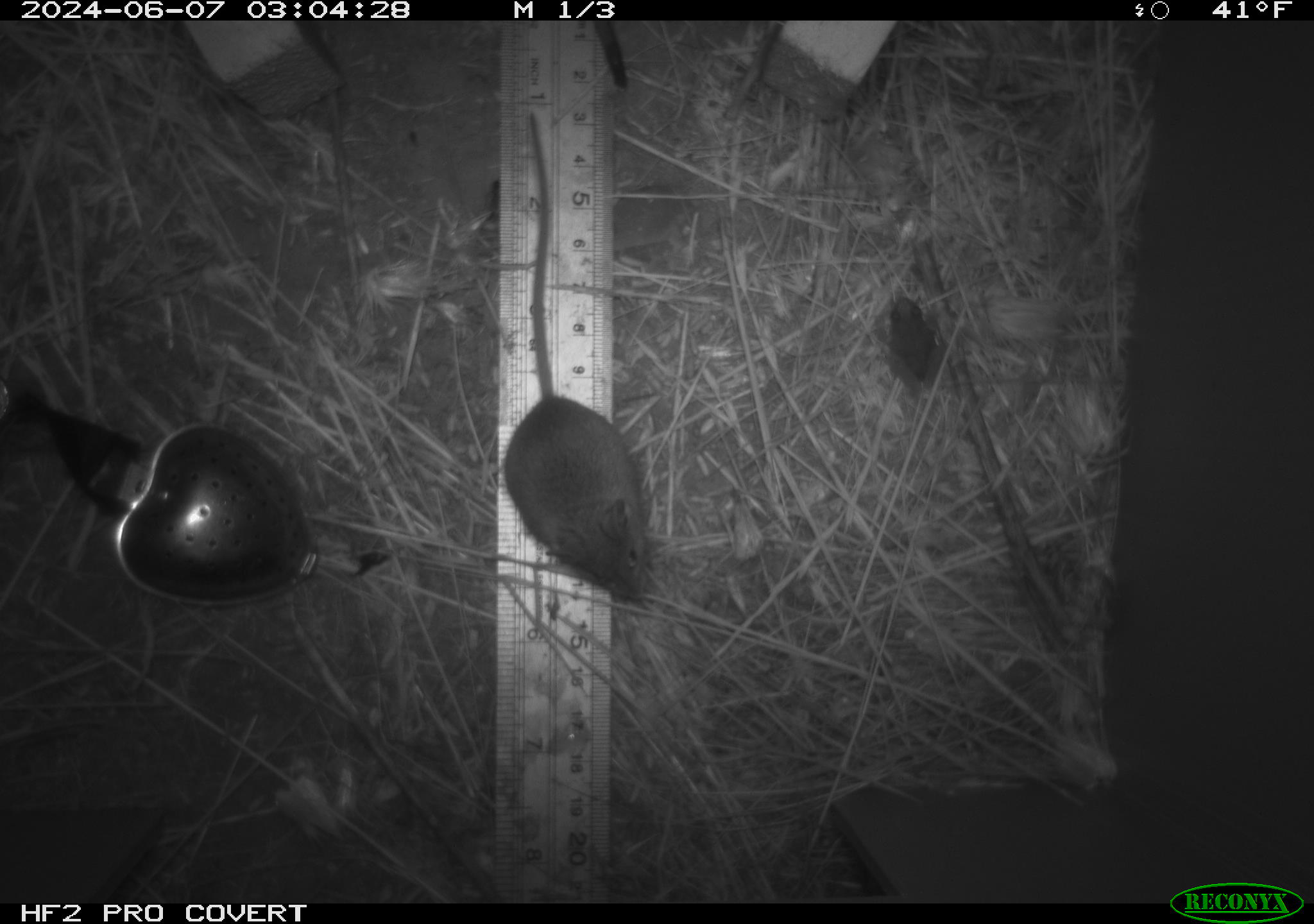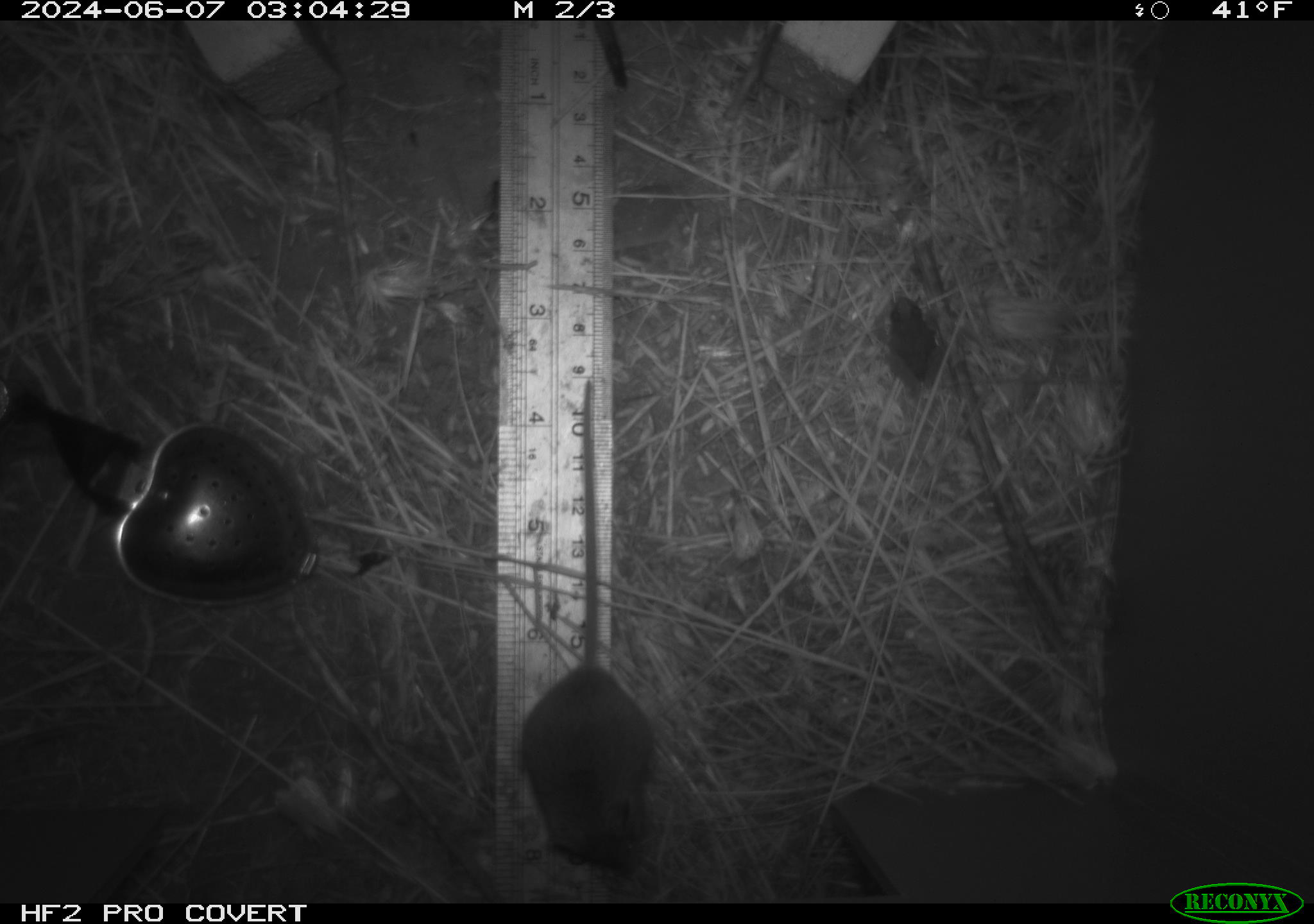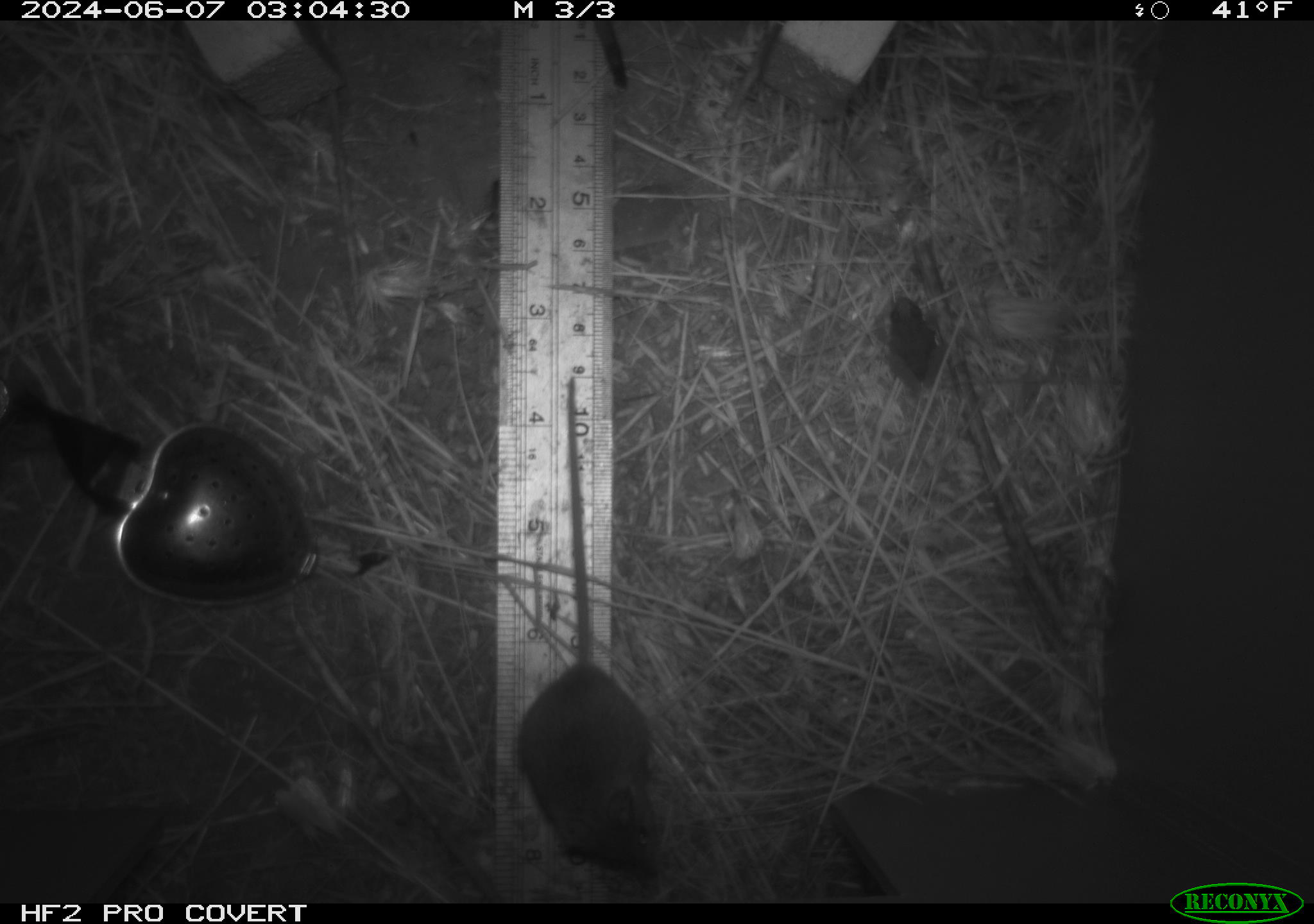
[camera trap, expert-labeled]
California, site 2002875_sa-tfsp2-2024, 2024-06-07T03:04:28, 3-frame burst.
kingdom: Animalia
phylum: Chordata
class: Mammalia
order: Rodentia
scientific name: Rodentia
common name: mouse species